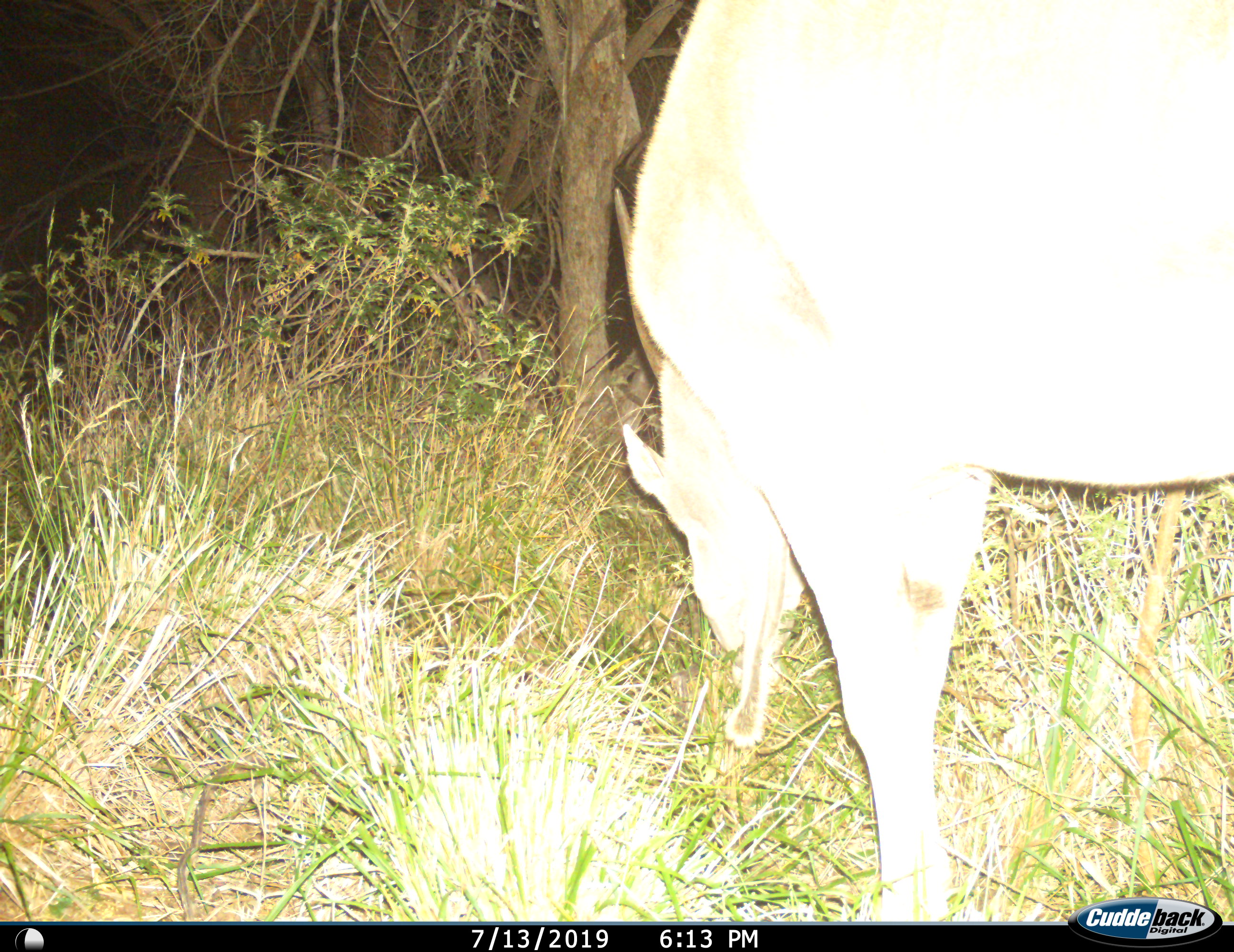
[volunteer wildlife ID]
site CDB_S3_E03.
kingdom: Animalia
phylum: Chordata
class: Mammalia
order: Artiodactyla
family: Bovidae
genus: Tragelaphus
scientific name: Tragelaphus oryx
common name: eland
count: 1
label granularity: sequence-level